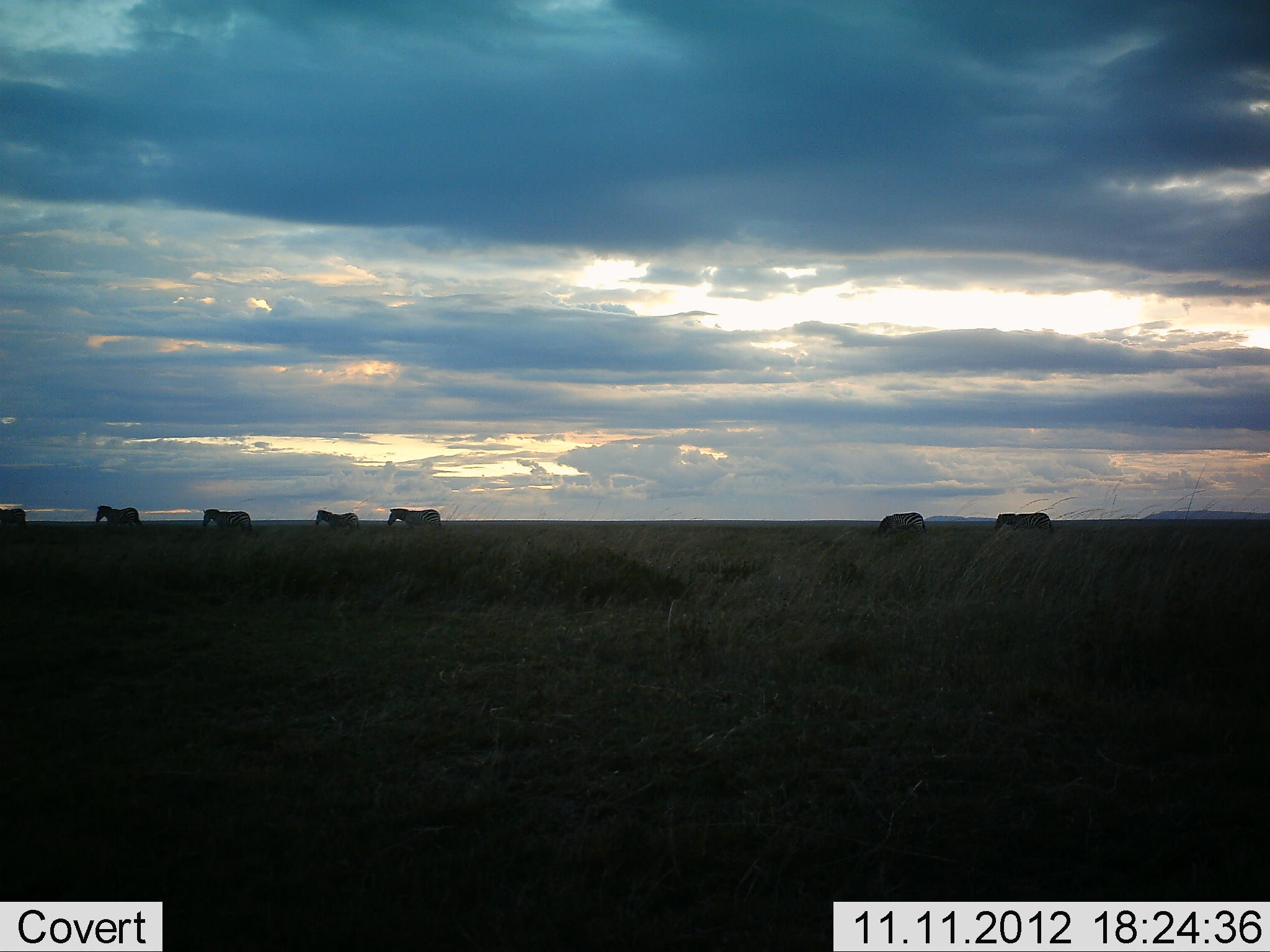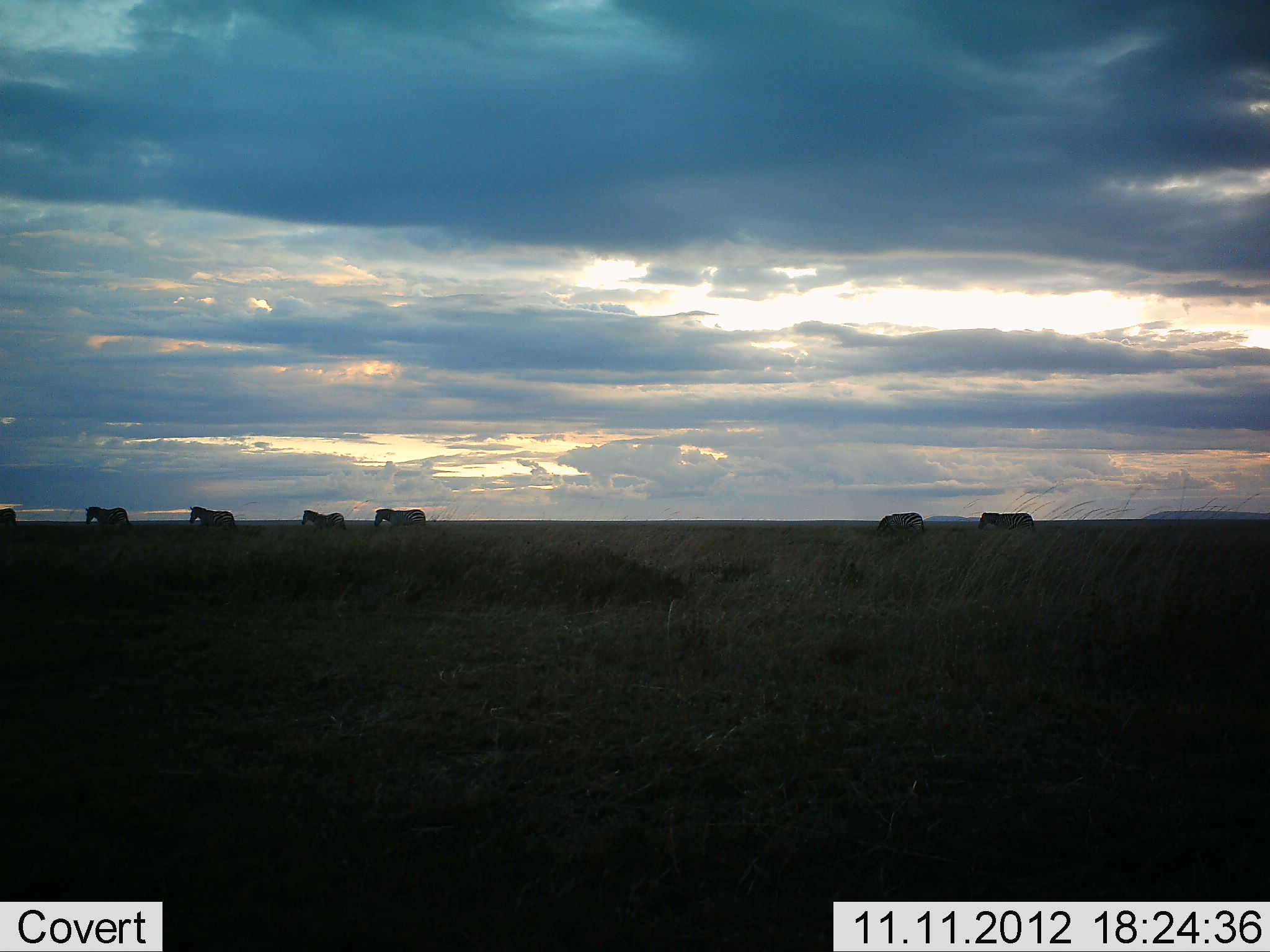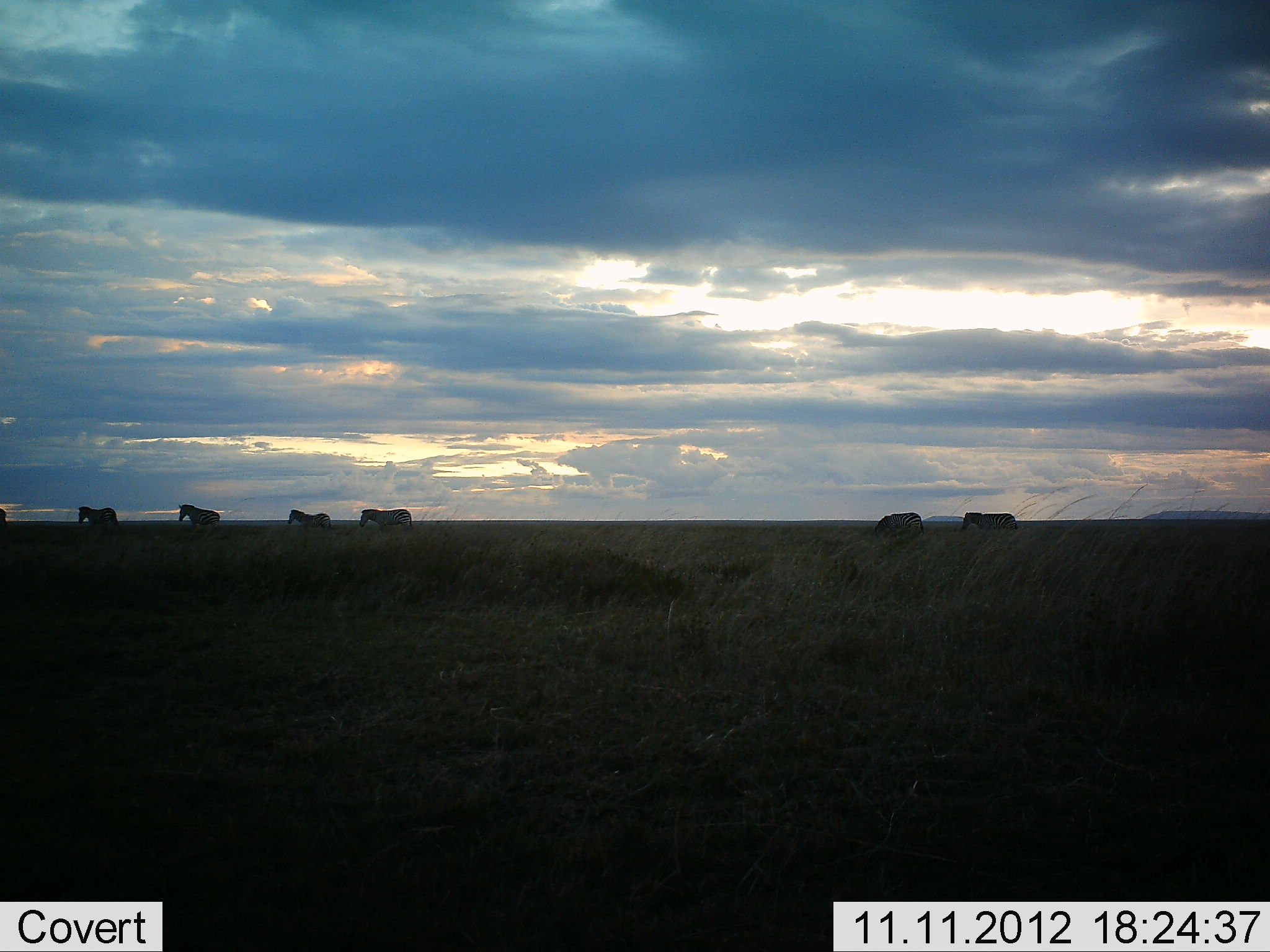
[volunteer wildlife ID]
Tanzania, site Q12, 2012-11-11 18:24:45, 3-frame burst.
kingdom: Animalia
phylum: Chordata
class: Mammalia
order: Perissodactyla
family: Equidae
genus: Equus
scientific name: Equus quagga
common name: plains zebra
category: zebra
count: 7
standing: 0%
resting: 0%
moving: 100%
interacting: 0%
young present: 0%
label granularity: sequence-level